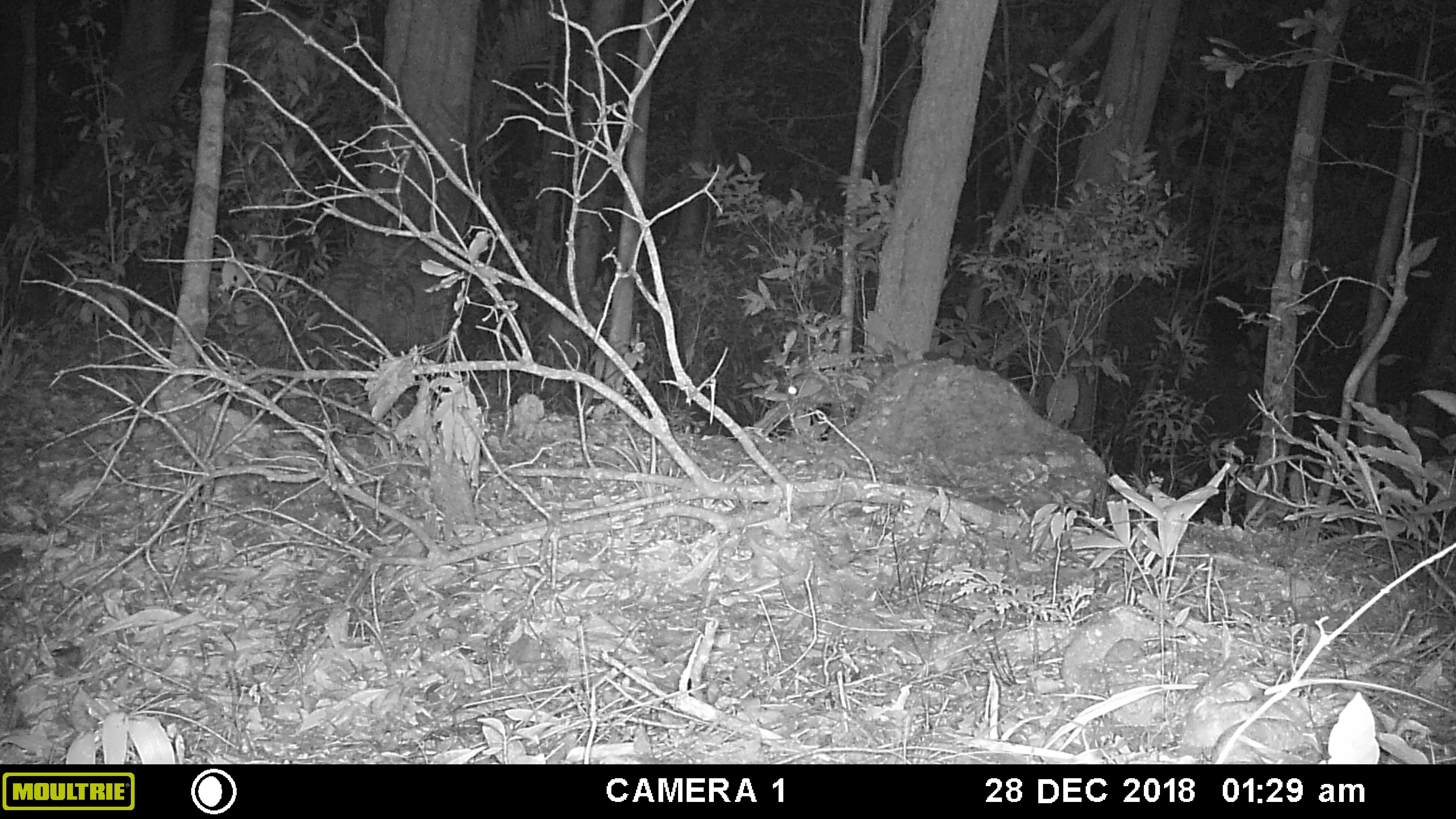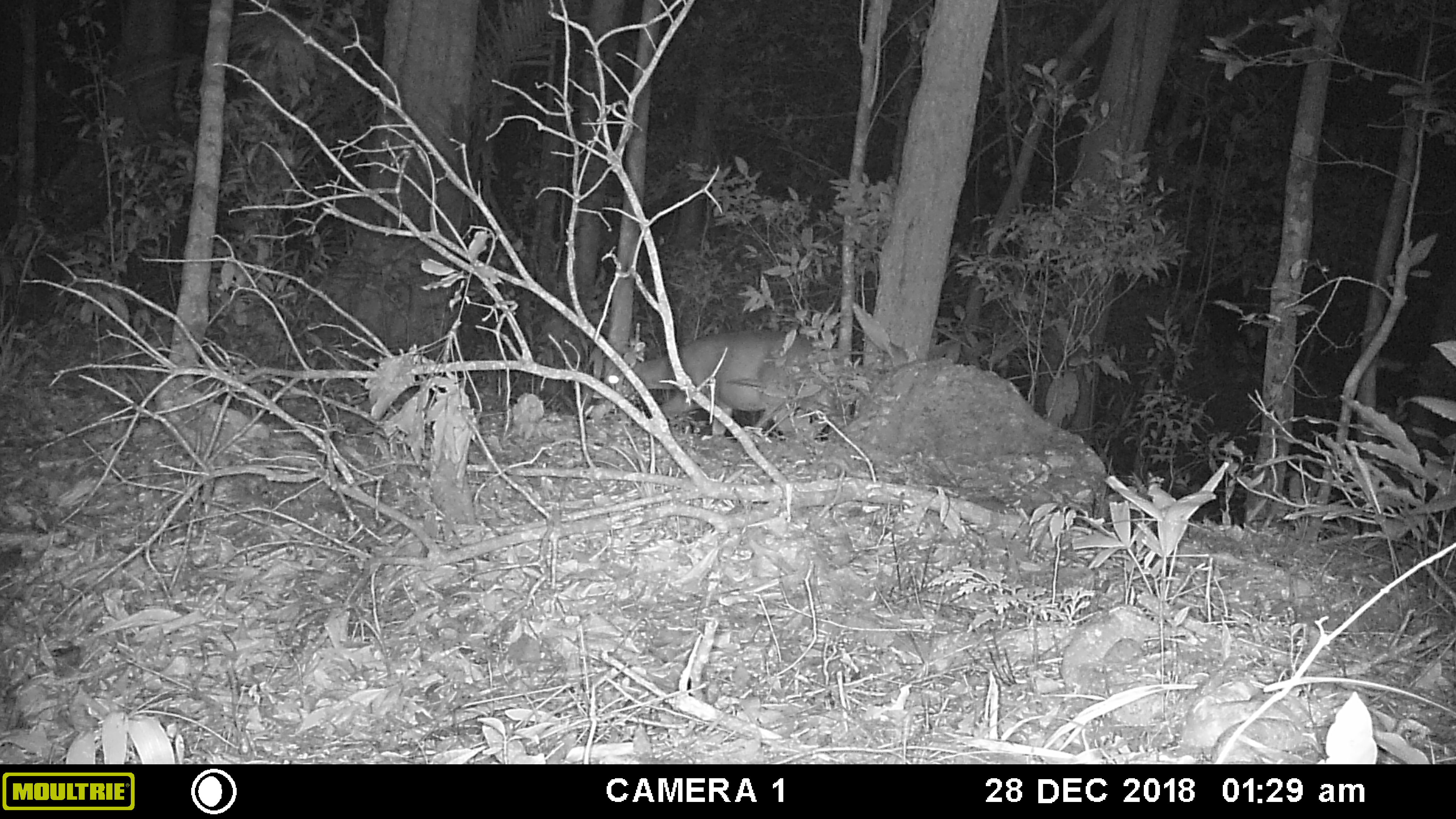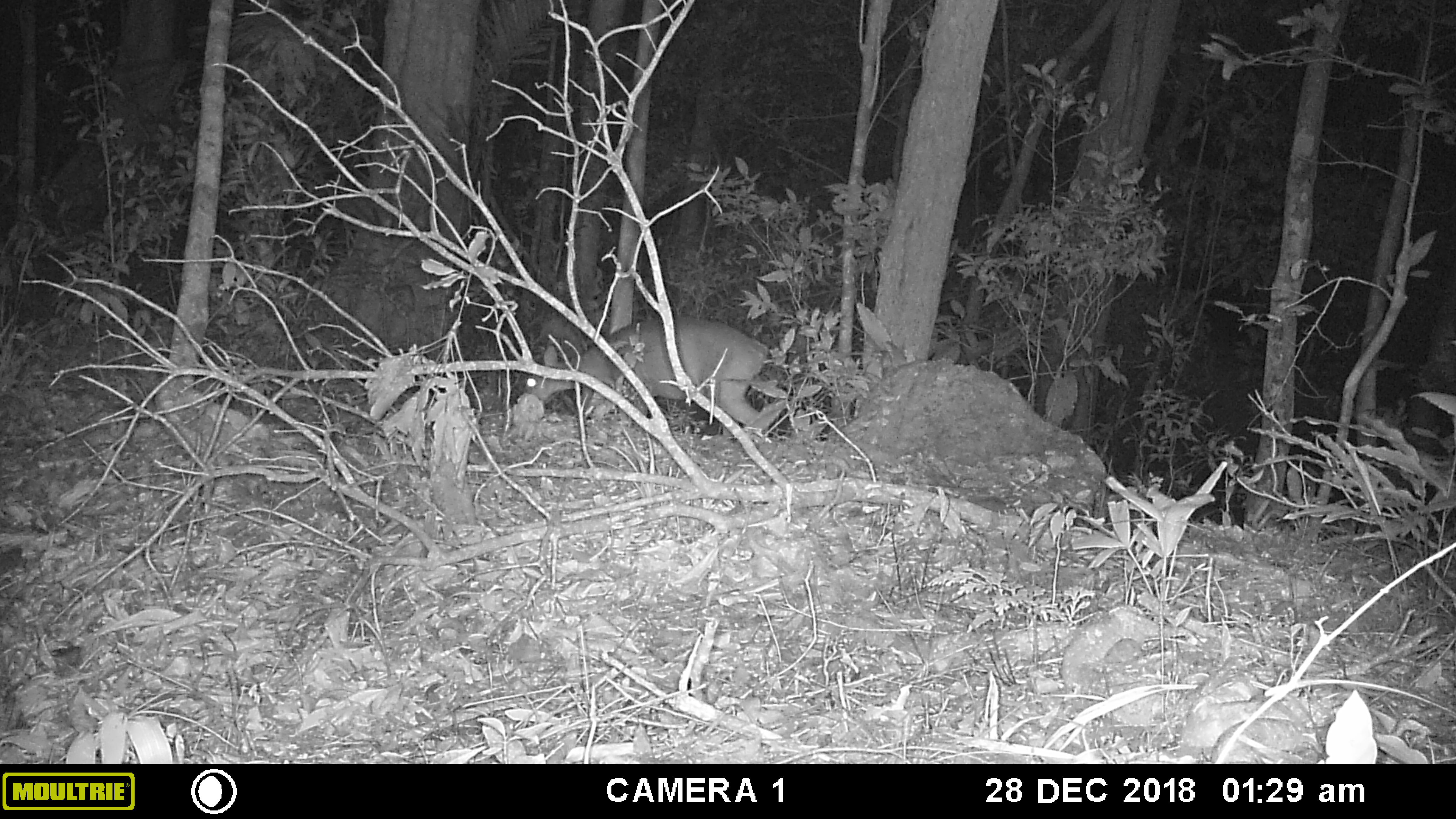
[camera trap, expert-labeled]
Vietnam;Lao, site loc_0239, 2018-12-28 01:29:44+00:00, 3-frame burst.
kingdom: Animalia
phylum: Chordata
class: Mammalia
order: Artiodactyla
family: Cervidae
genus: Muntiacus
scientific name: Muntiacus vuquangensis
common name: large-antlered muntjac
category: large antlered muntjac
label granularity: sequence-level